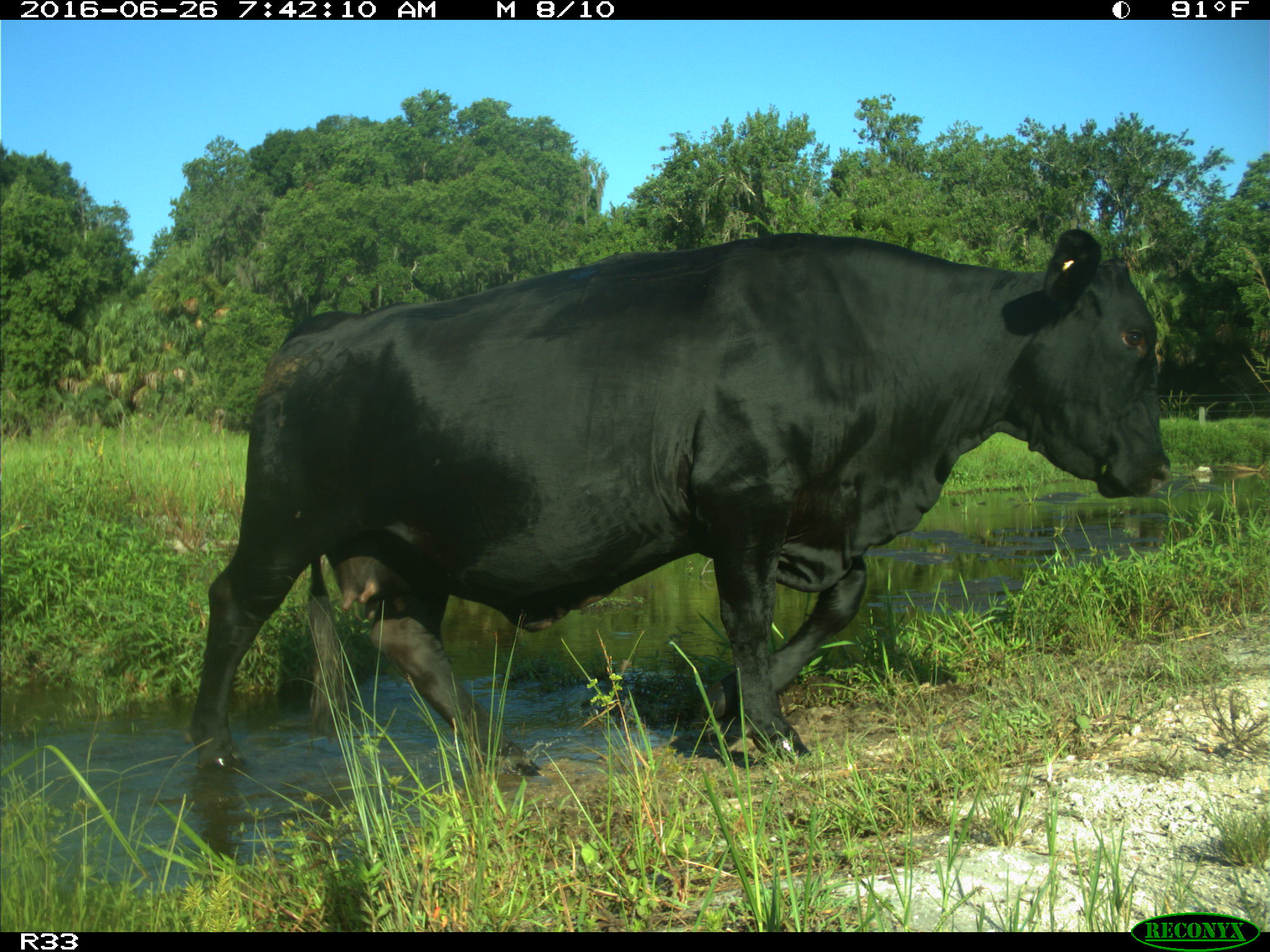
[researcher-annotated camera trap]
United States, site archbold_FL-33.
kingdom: Animalia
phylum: Chordata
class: Mammalia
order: Artiodactyla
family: Bovidae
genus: Bos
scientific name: Bos taurus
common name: domestic cow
Bos taurus (domestic cow).